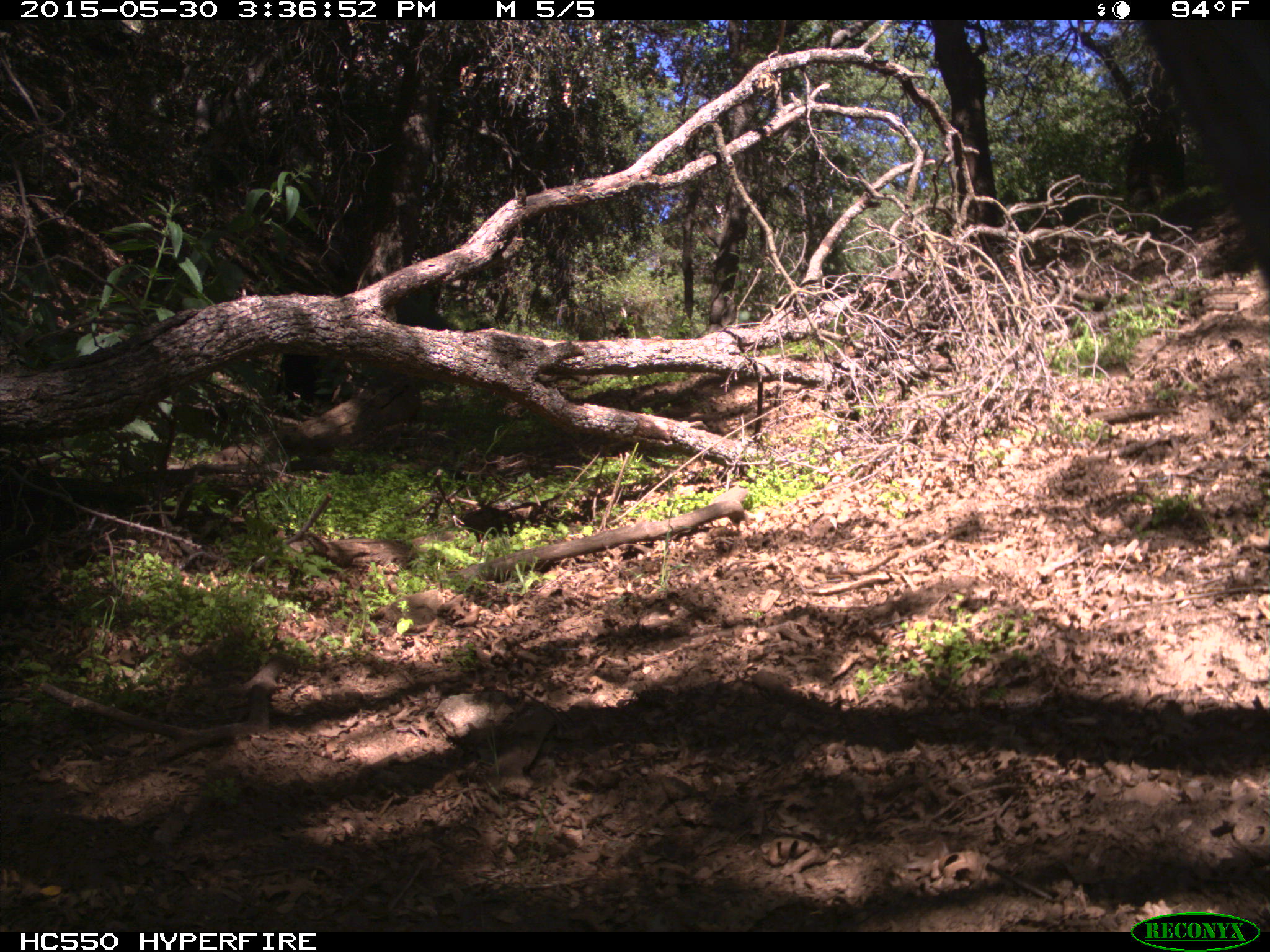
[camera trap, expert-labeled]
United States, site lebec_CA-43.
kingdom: Animalia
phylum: Chordata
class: Mammalia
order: Artiodactyla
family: Bovidae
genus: Bos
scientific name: Bos taurus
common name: domestic cow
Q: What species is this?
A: Bos taurus (domestic cow).